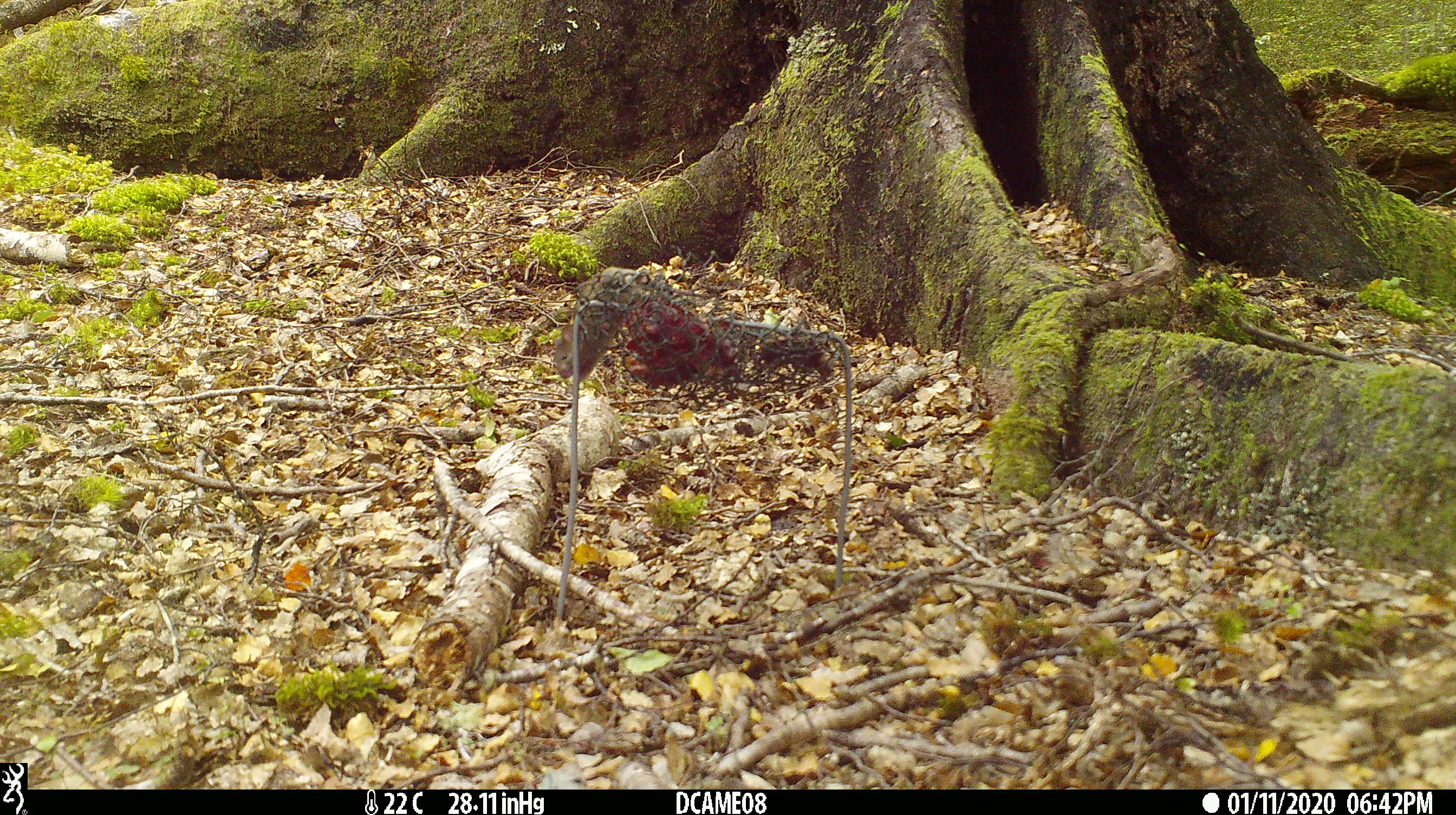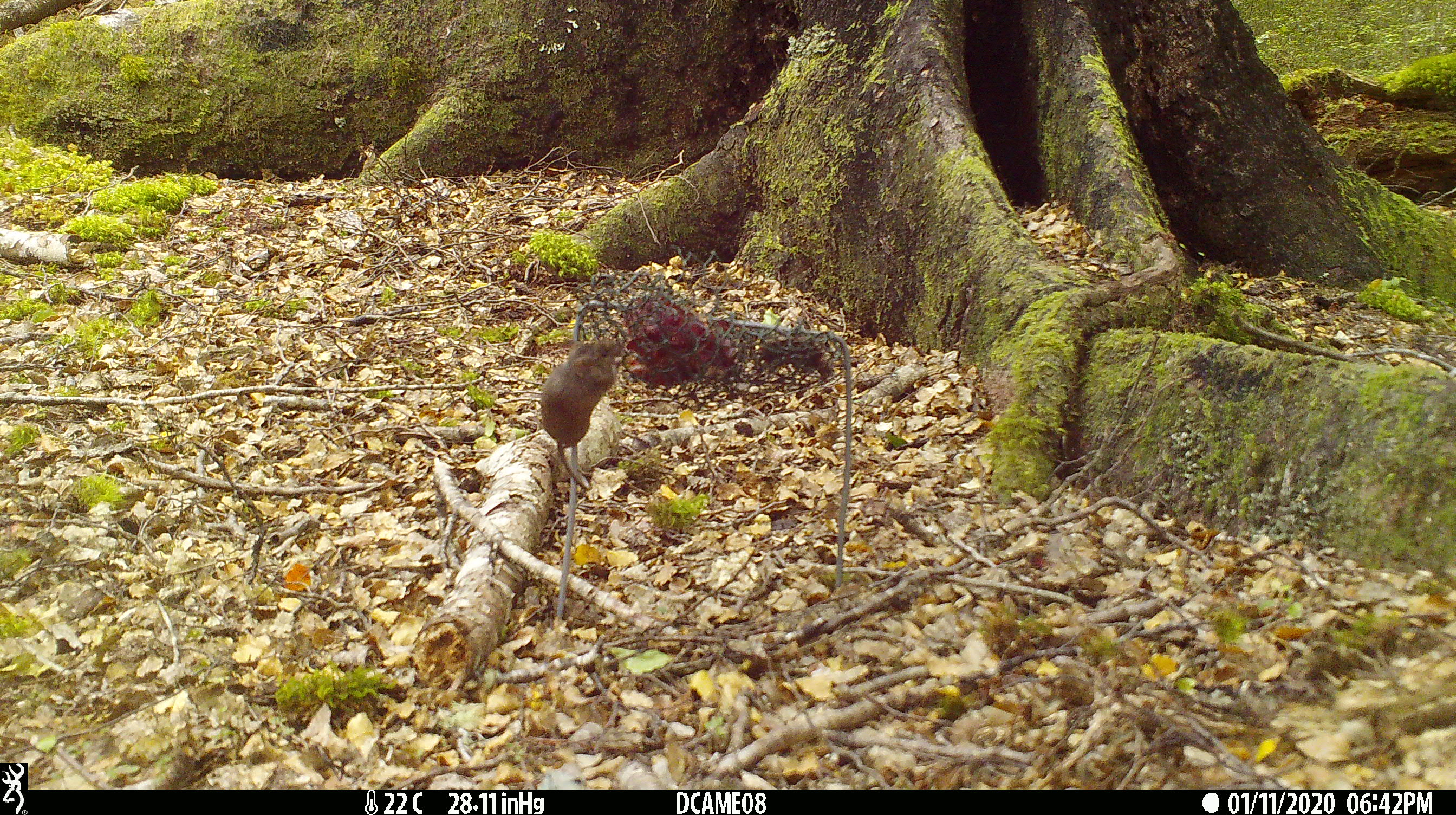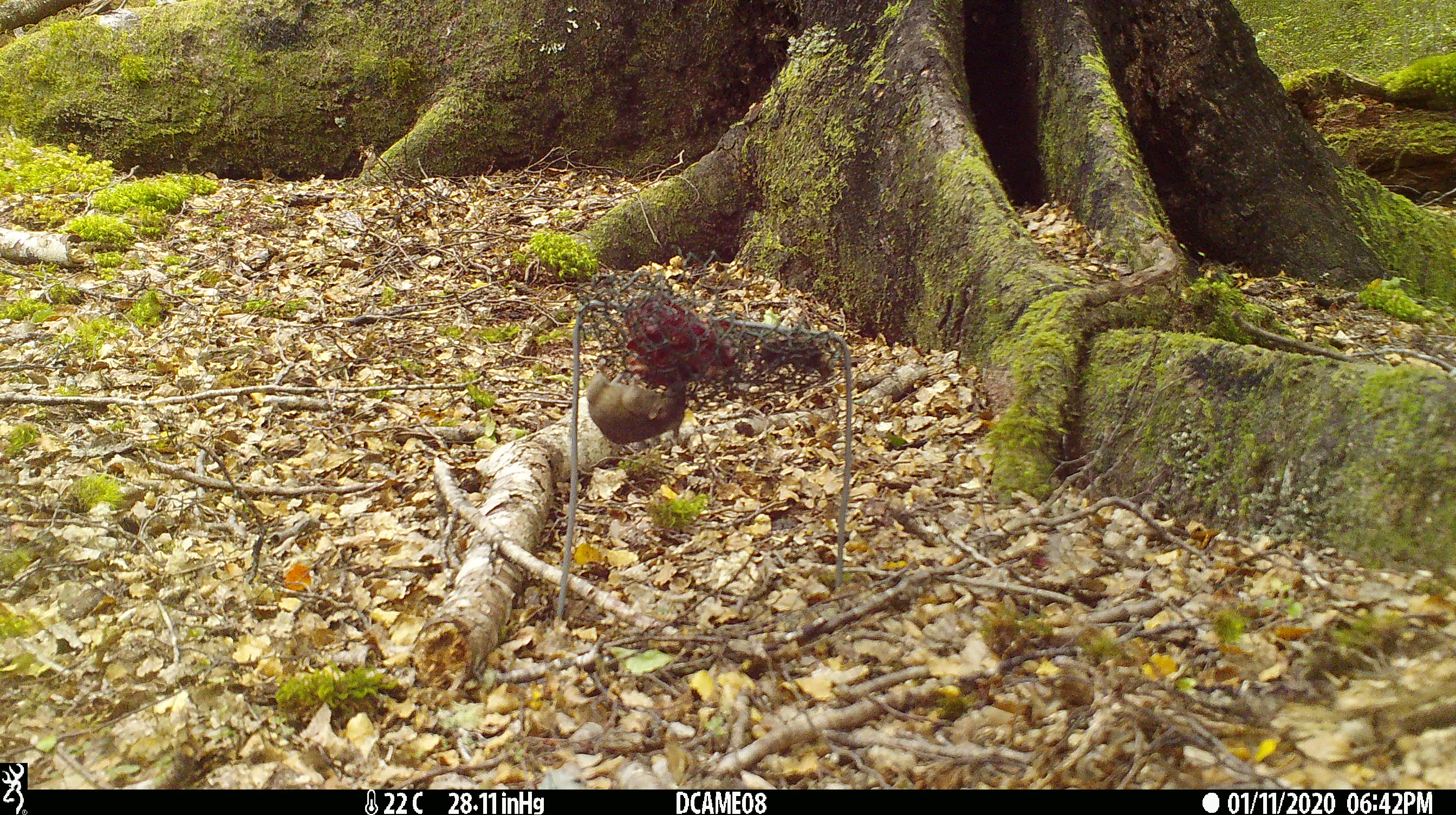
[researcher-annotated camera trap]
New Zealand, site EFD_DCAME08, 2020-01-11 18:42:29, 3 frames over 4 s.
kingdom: Animalia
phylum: Chordata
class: Mammalia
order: Rodentia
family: Muridae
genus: Mus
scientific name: Mus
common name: mouse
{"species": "mouse (Mus)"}